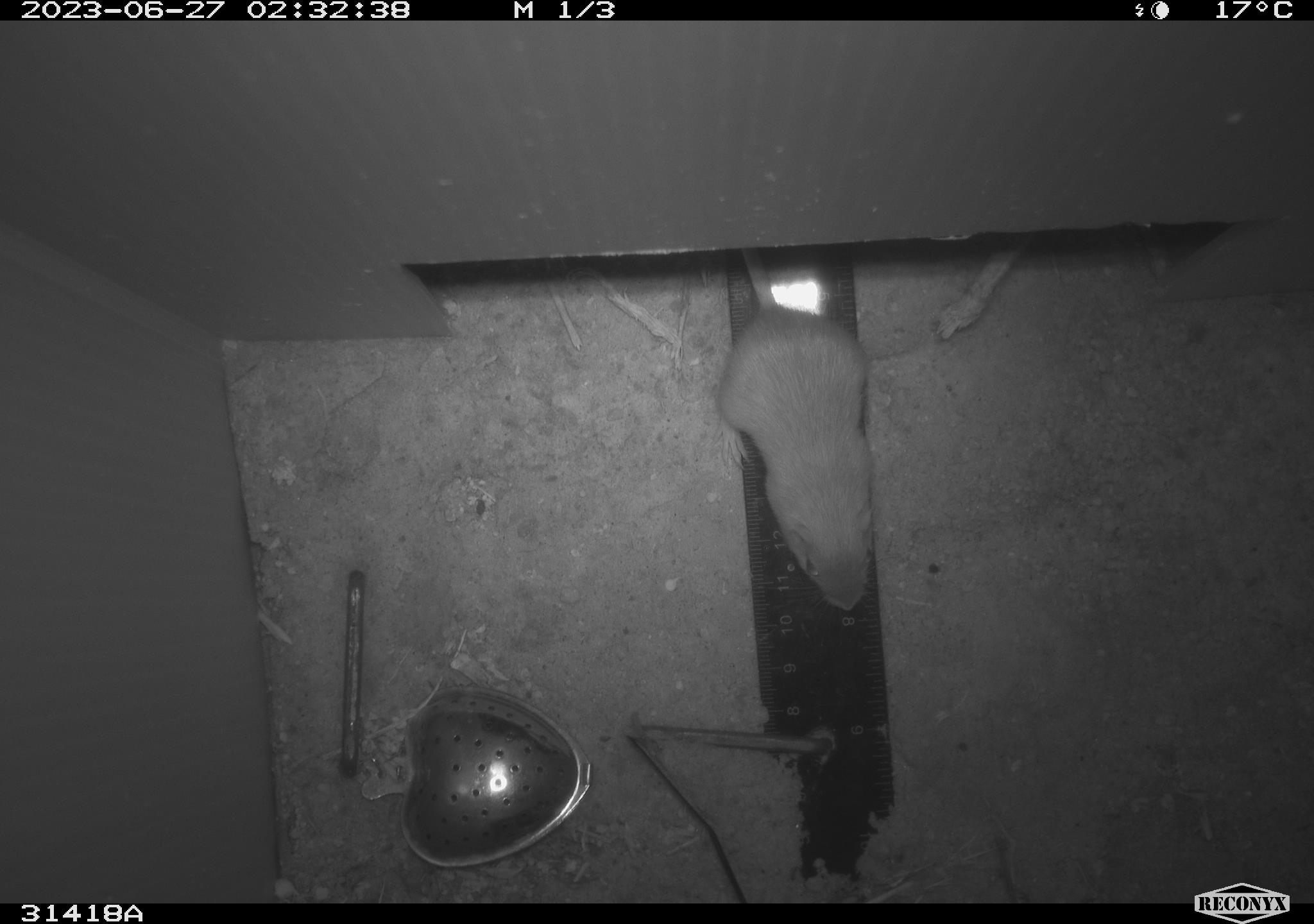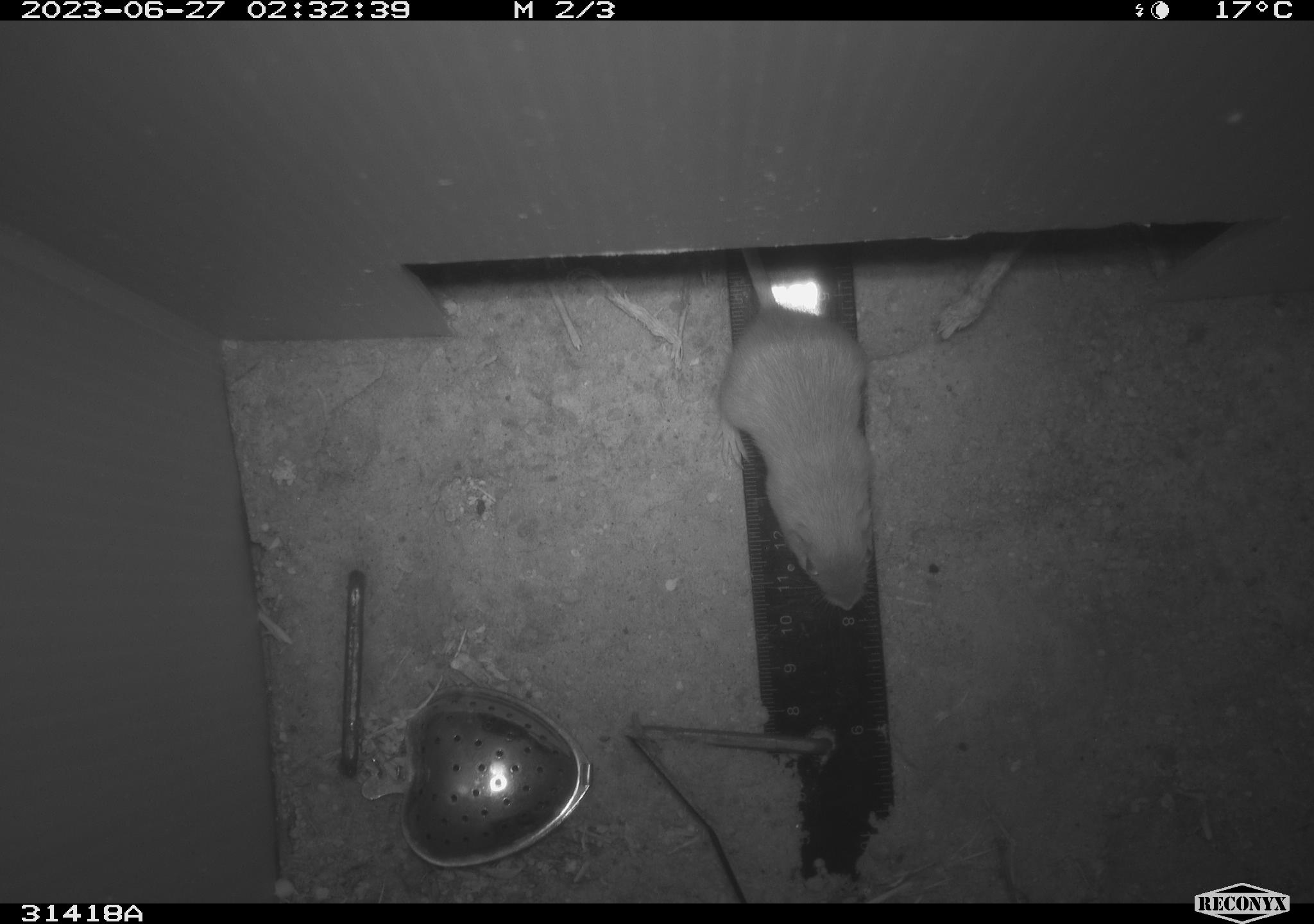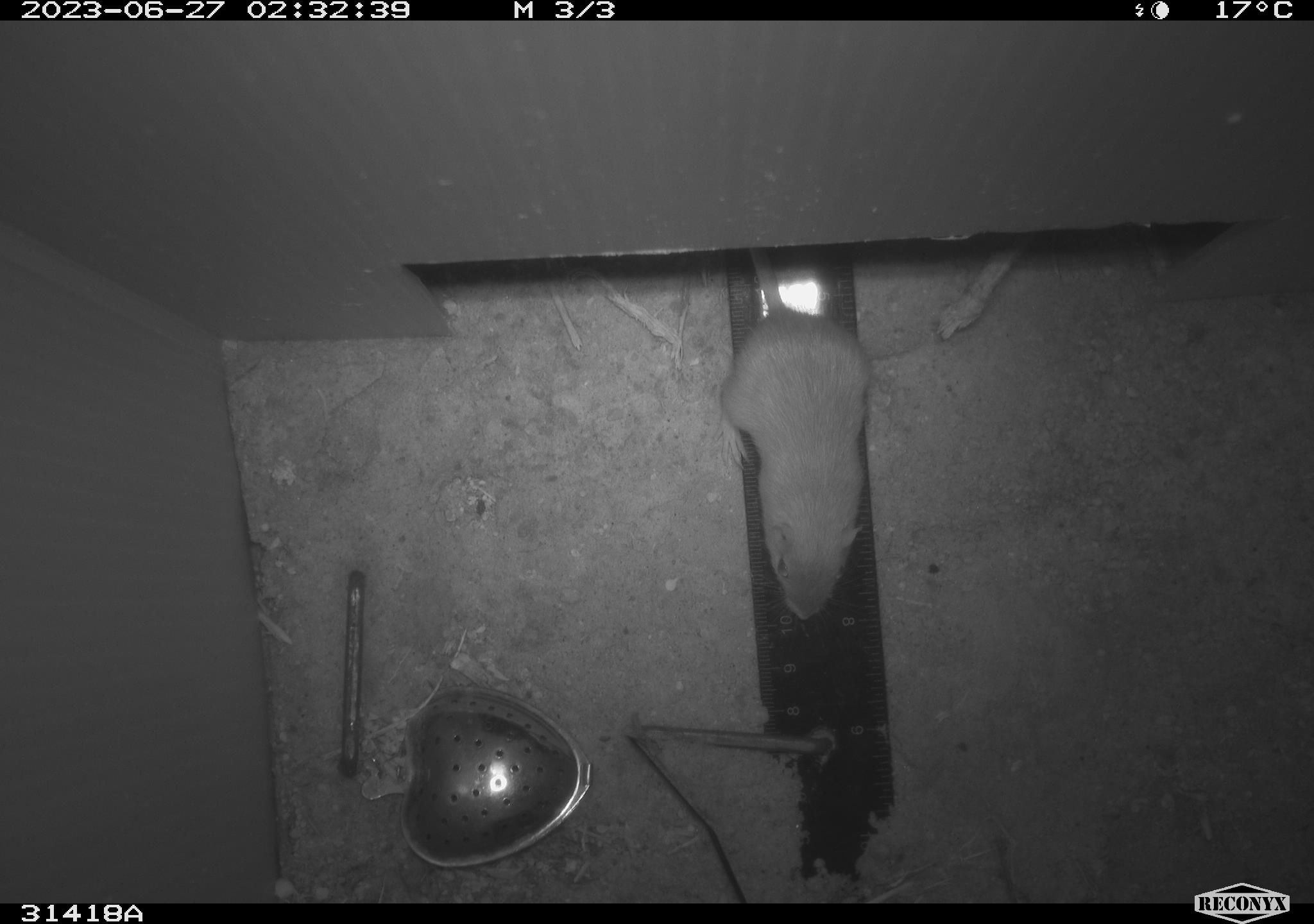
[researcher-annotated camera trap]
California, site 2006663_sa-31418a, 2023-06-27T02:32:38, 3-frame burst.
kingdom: Animalia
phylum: Chordata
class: Mammalia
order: Rodentia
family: Heteromyidae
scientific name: Heteromyidae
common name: kangaroo rats and pocket mice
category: heteromyidae family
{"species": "heteromyidae family (kangaroo rats and pocket mice) (Heteromyidae)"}